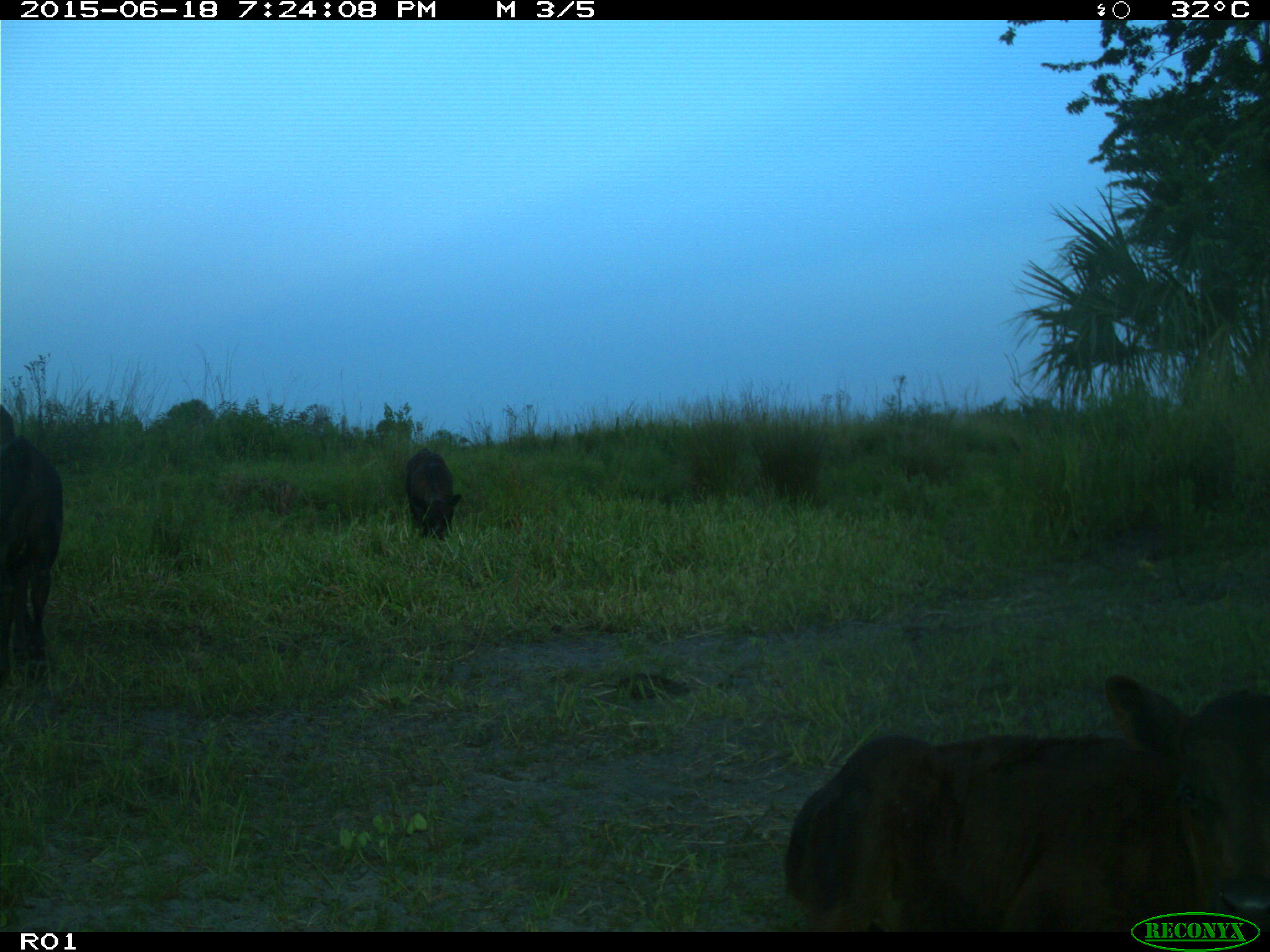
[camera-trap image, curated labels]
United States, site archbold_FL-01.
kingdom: Animalia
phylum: Chordata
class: Mammalia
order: Artiodactyla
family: Bovidae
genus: Bos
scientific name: Bos taurus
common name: domestic cow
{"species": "Bos taurus (domestic cow)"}